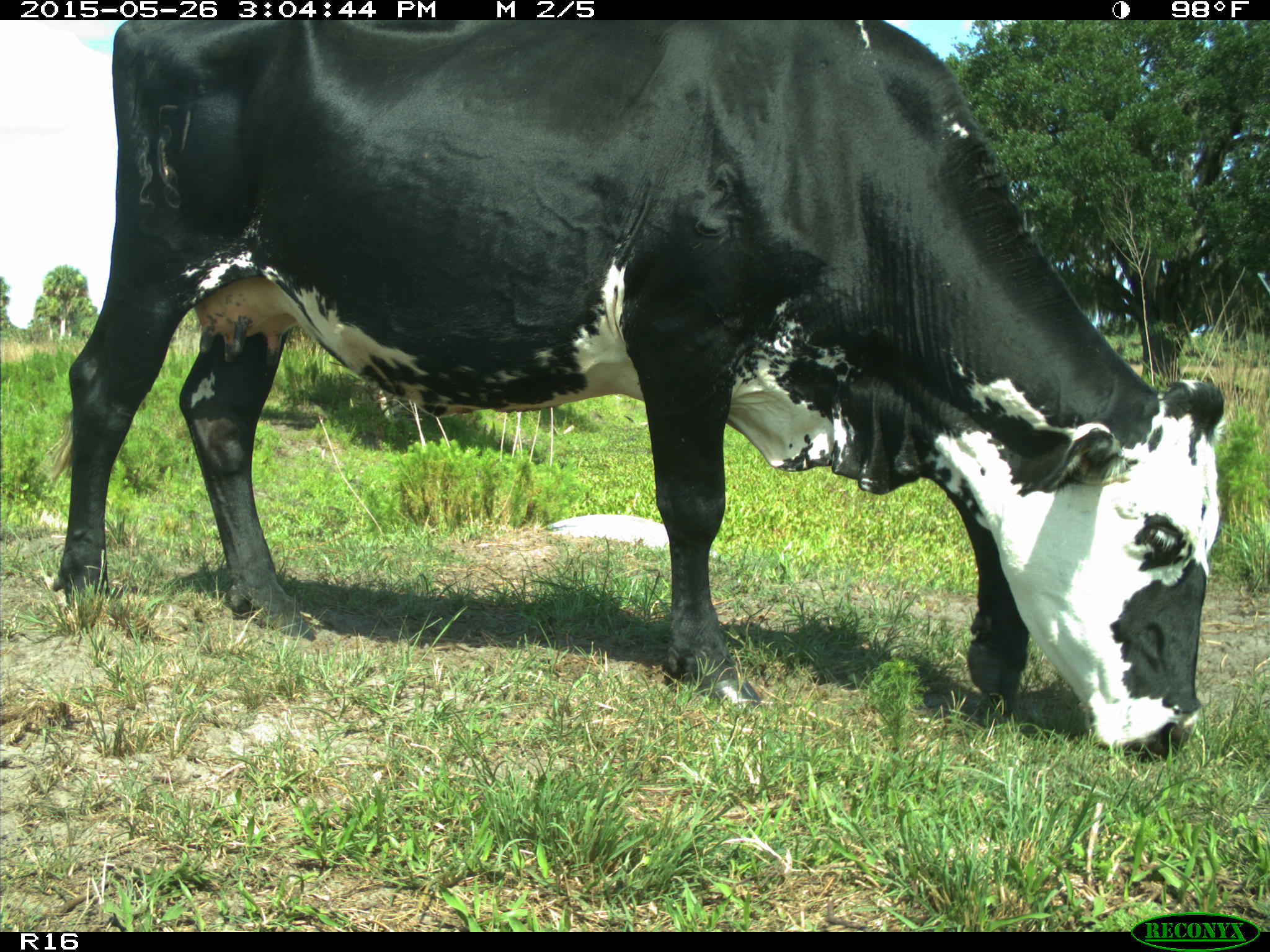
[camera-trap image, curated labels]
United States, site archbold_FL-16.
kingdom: Animalia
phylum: Chordata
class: Mammalia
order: Artiodactyla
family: Bovidae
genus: Bos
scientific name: Bos taurus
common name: domestic cow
Bos taurus (domestic cow).